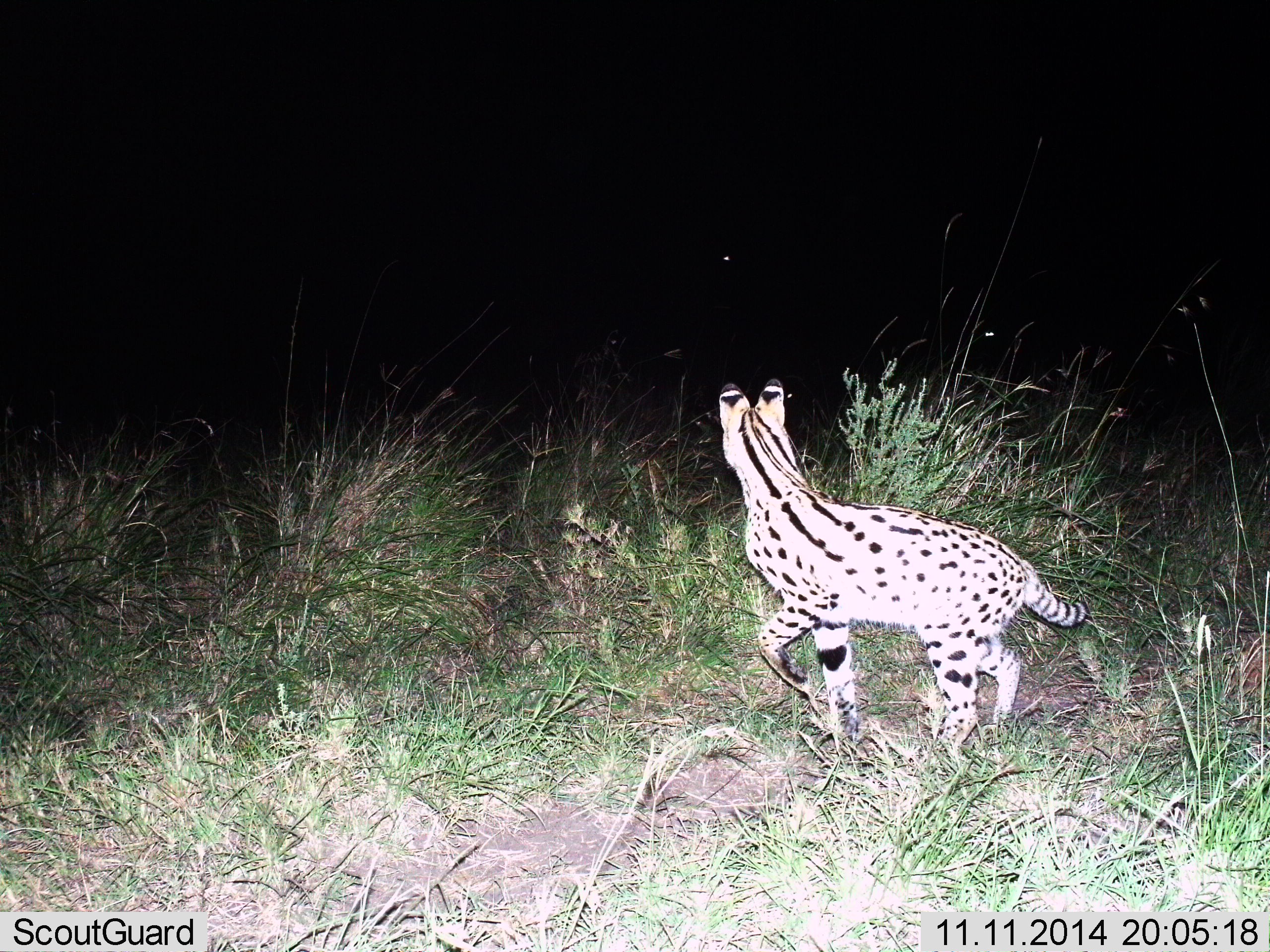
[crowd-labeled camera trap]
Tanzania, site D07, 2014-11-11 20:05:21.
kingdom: Animalia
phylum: Chordata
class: Mammalia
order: Carnivora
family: Felidae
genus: Leptailurus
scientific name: Leptailurus serval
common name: serval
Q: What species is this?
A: Serval (Leptailurus serval).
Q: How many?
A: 1.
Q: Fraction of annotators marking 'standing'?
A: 82%.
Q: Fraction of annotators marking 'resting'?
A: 0%.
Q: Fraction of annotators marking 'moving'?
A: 18%.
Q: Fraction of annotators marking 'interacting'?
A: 0%.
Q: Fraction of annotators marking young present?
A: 0%.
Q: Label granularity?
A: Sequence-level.